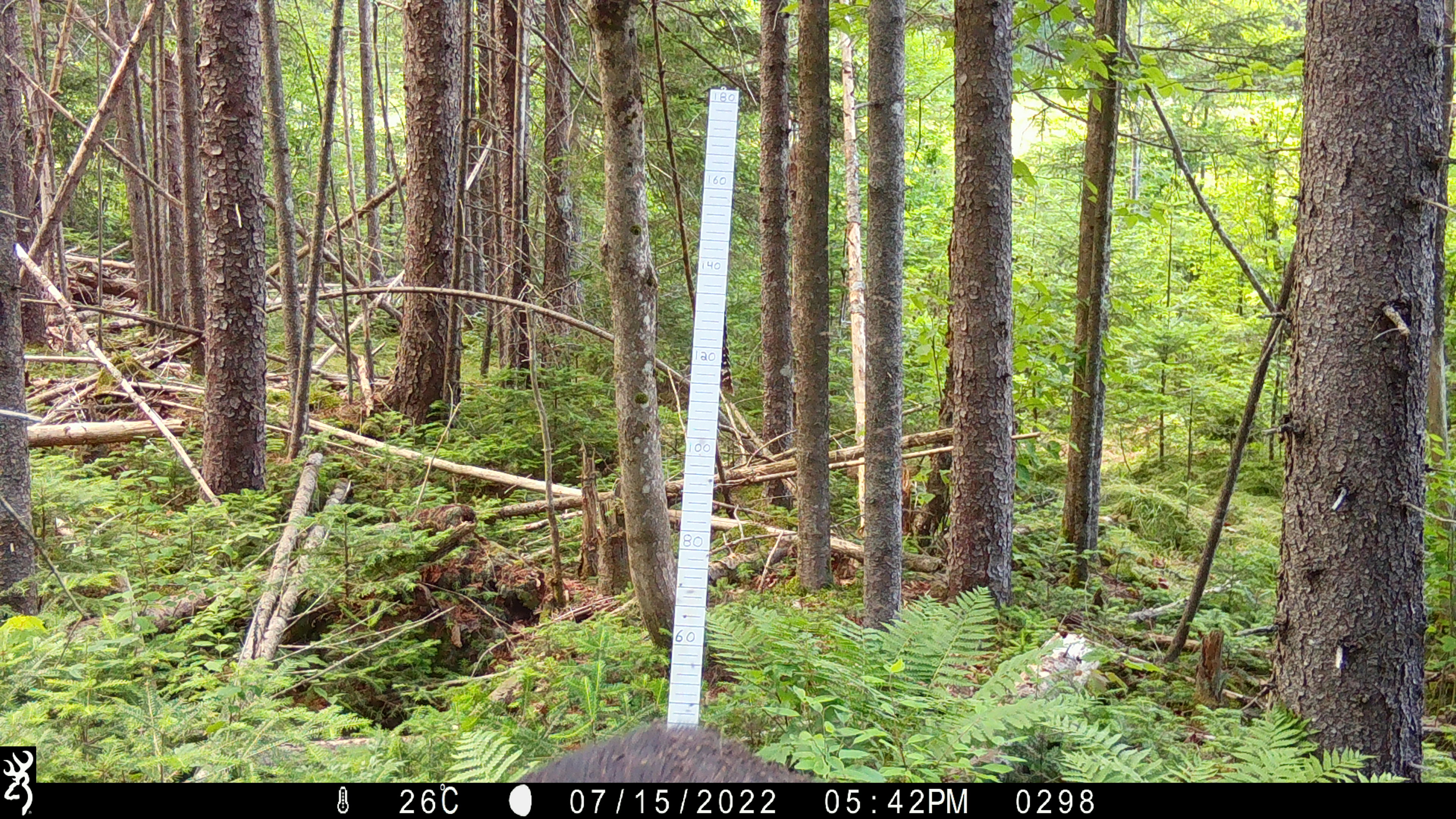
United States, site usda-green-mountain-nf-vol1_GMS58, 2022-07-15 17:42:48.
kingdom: Animalia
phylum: Chordata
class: Mammalia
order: Artiodactyla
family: Cervidae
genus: Alces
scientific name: Alces alces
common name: moose